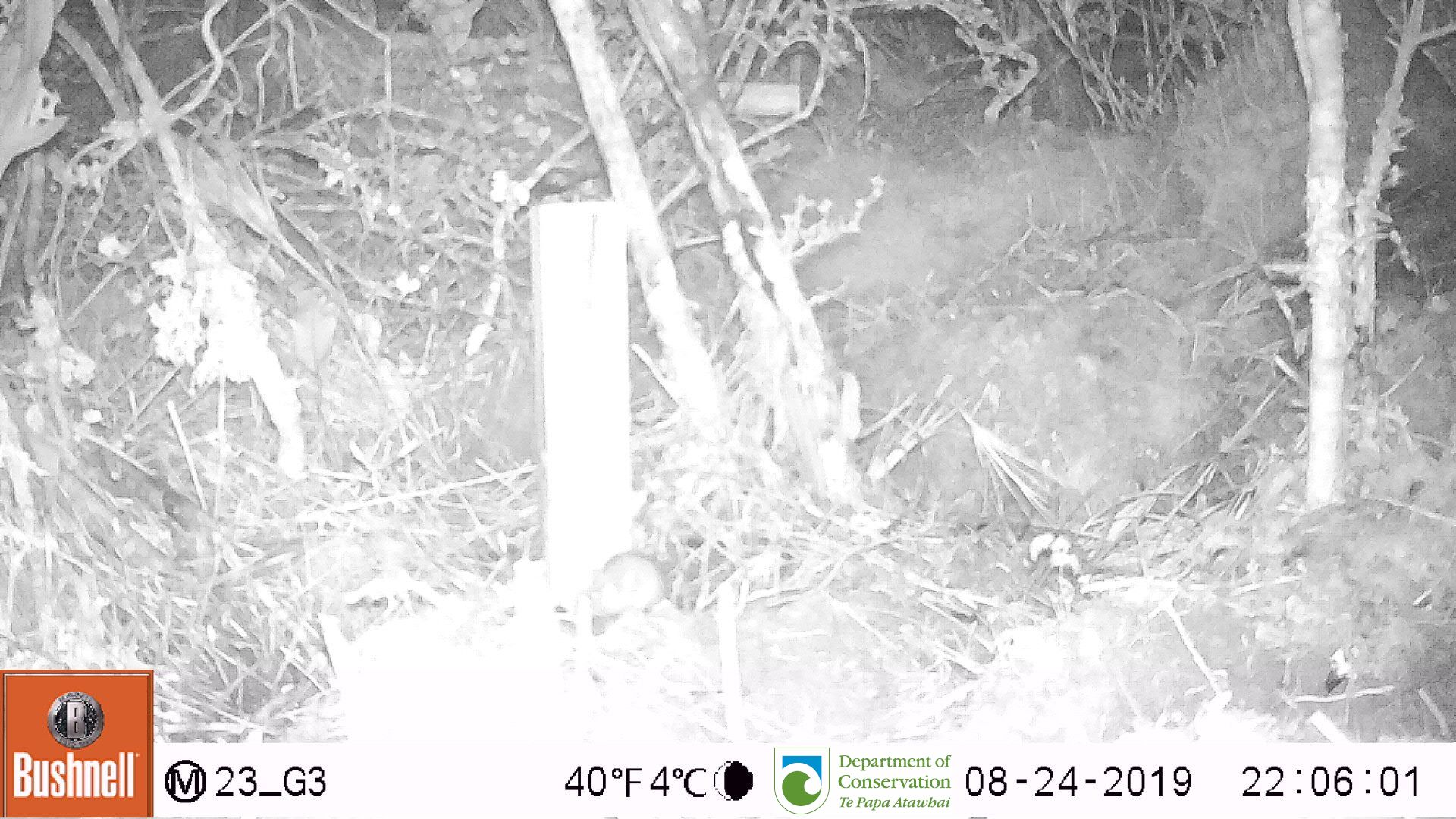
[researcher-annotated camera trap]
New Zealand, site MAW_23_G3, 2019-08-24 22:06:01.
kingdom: Animalia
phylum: Chordata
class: Mammalia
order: Rodentia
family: Muridae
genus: Mus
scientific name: Mus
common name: mouse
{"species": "mouse (Mus)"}